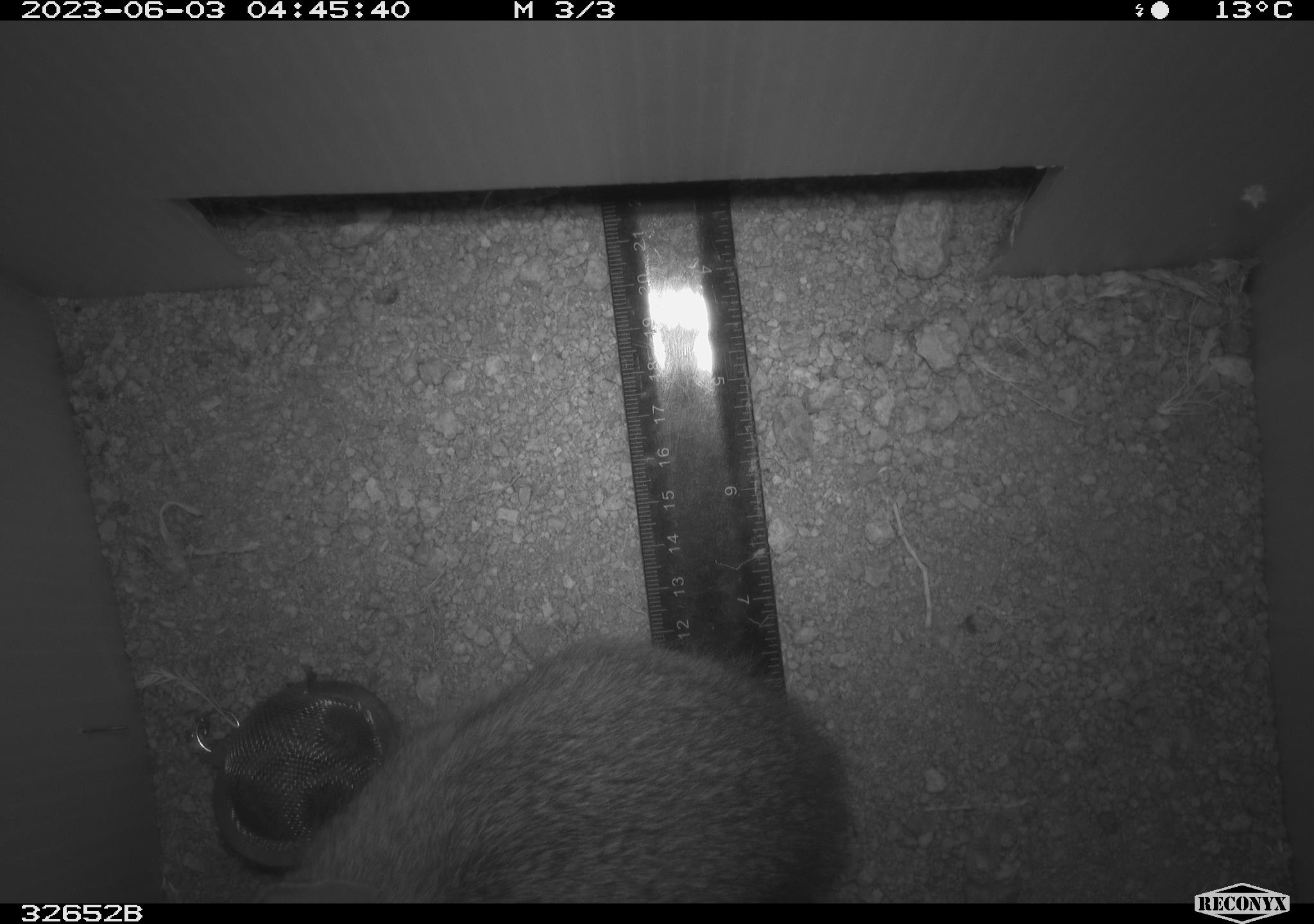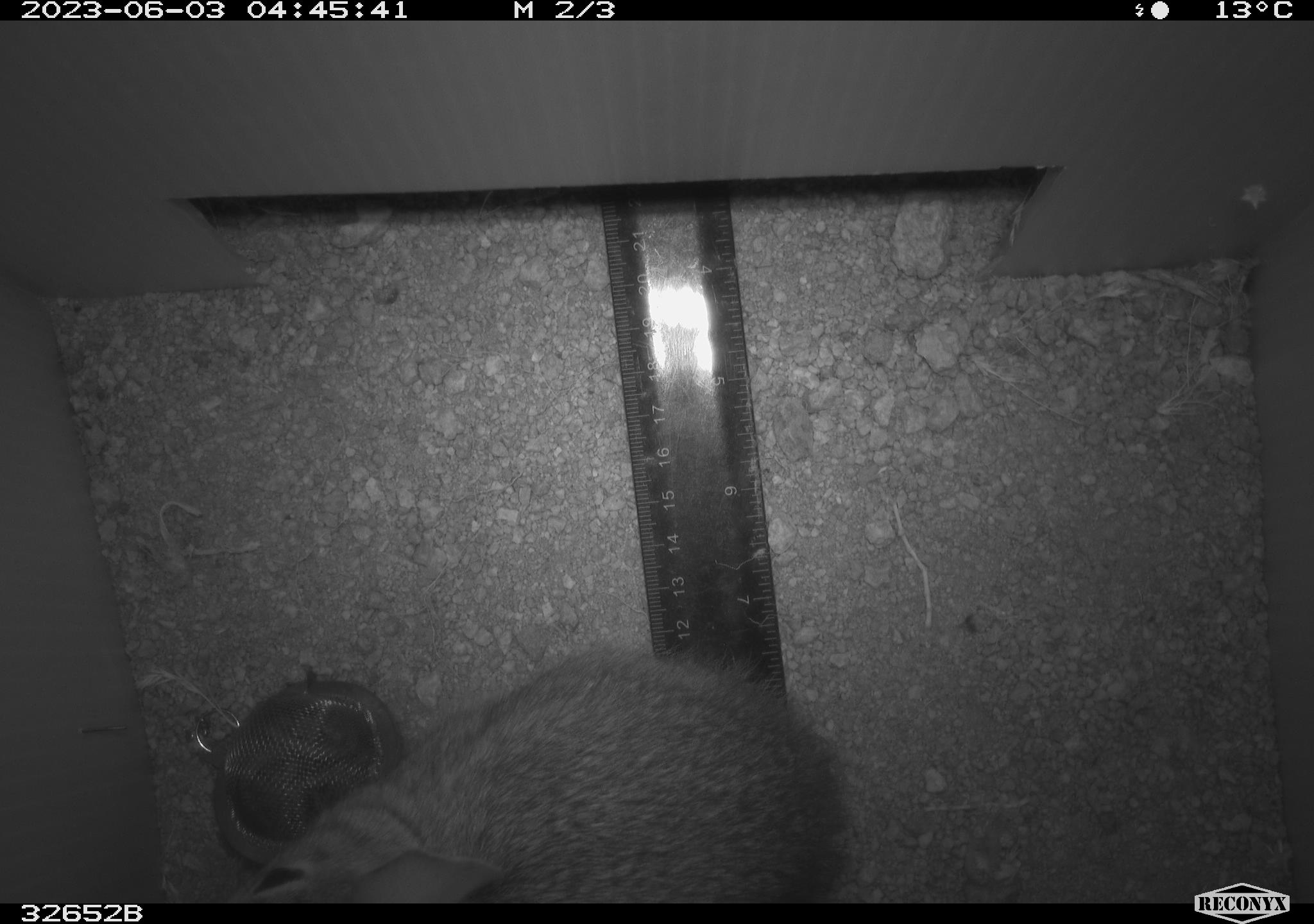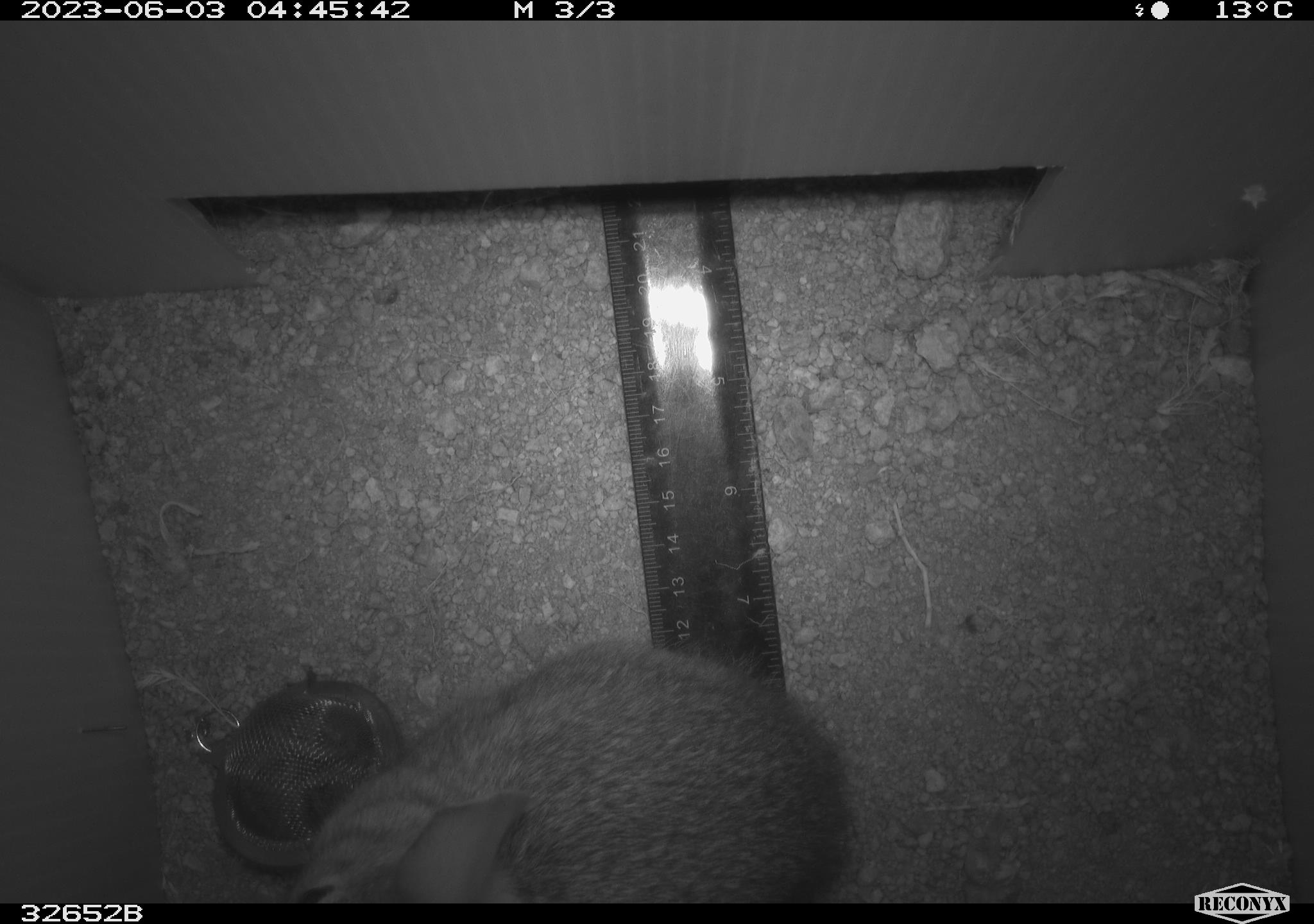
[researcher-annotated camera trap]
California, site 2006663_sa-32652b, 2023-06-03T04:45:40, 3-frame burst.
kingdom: Animalia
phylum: Chordata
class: Mammalia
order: Lagomorpha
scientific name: Lagomorpha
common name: hares, rabbits, and pikas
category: lagomorpha order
Lagomorpha order (hares, rabbits, and pikas) (Lagomorpha).